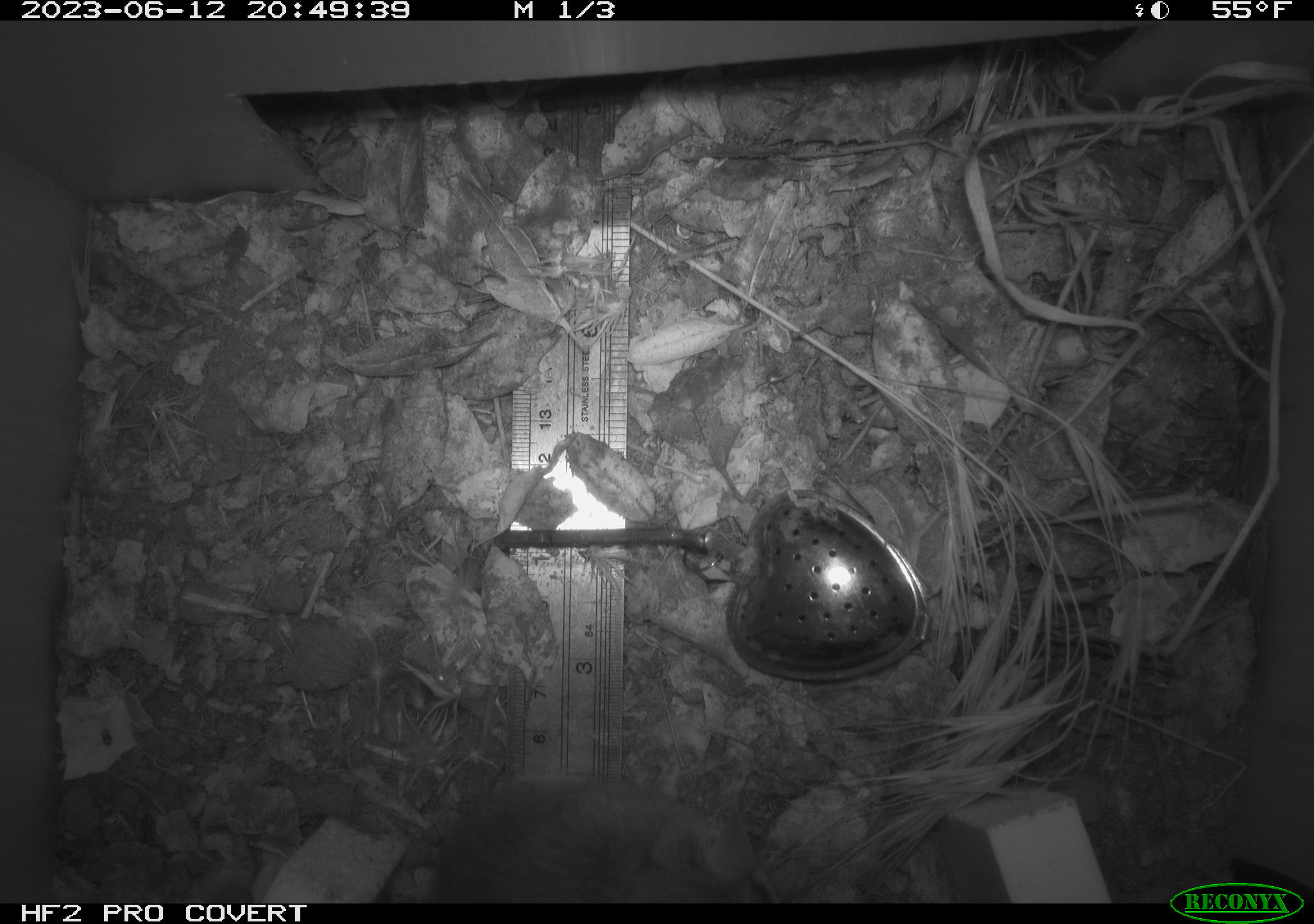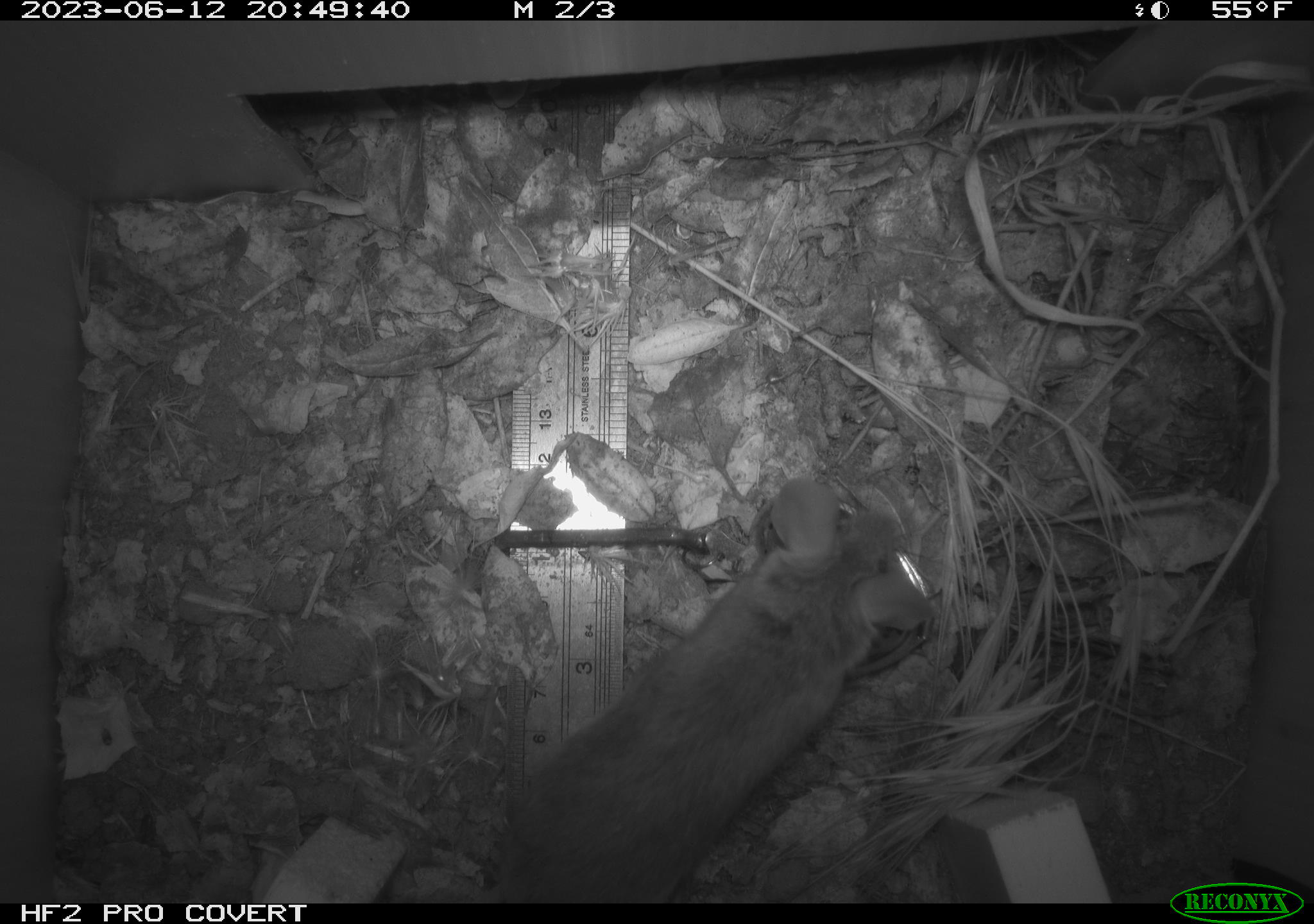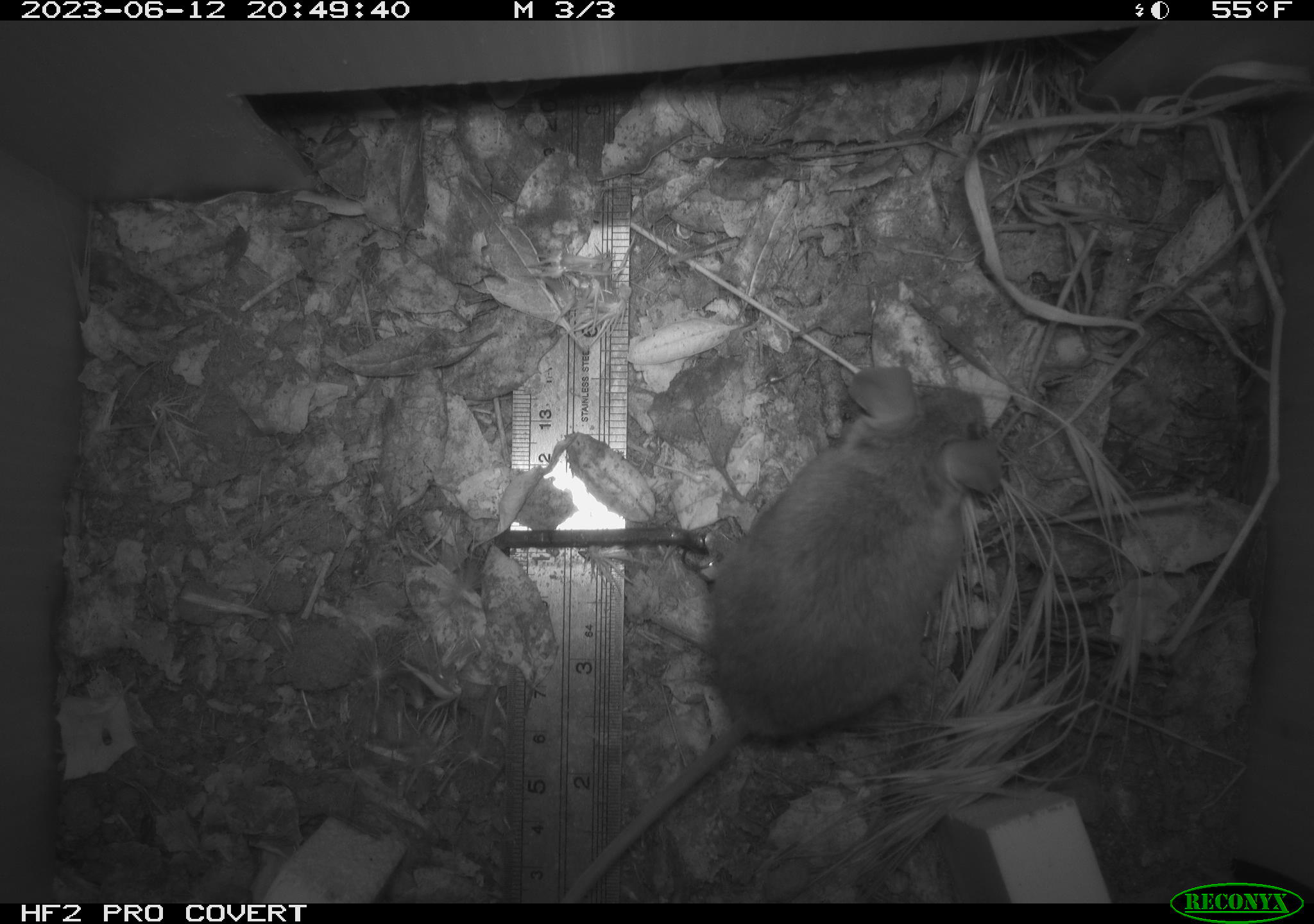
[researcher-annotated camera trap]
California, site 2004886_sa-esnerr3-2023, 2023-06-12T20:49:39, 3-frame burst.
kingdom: Animalia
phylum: Chordata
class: Mammalia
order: Rodentia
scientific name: Rodentia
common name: mouse species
Mouse species (Rodentia).